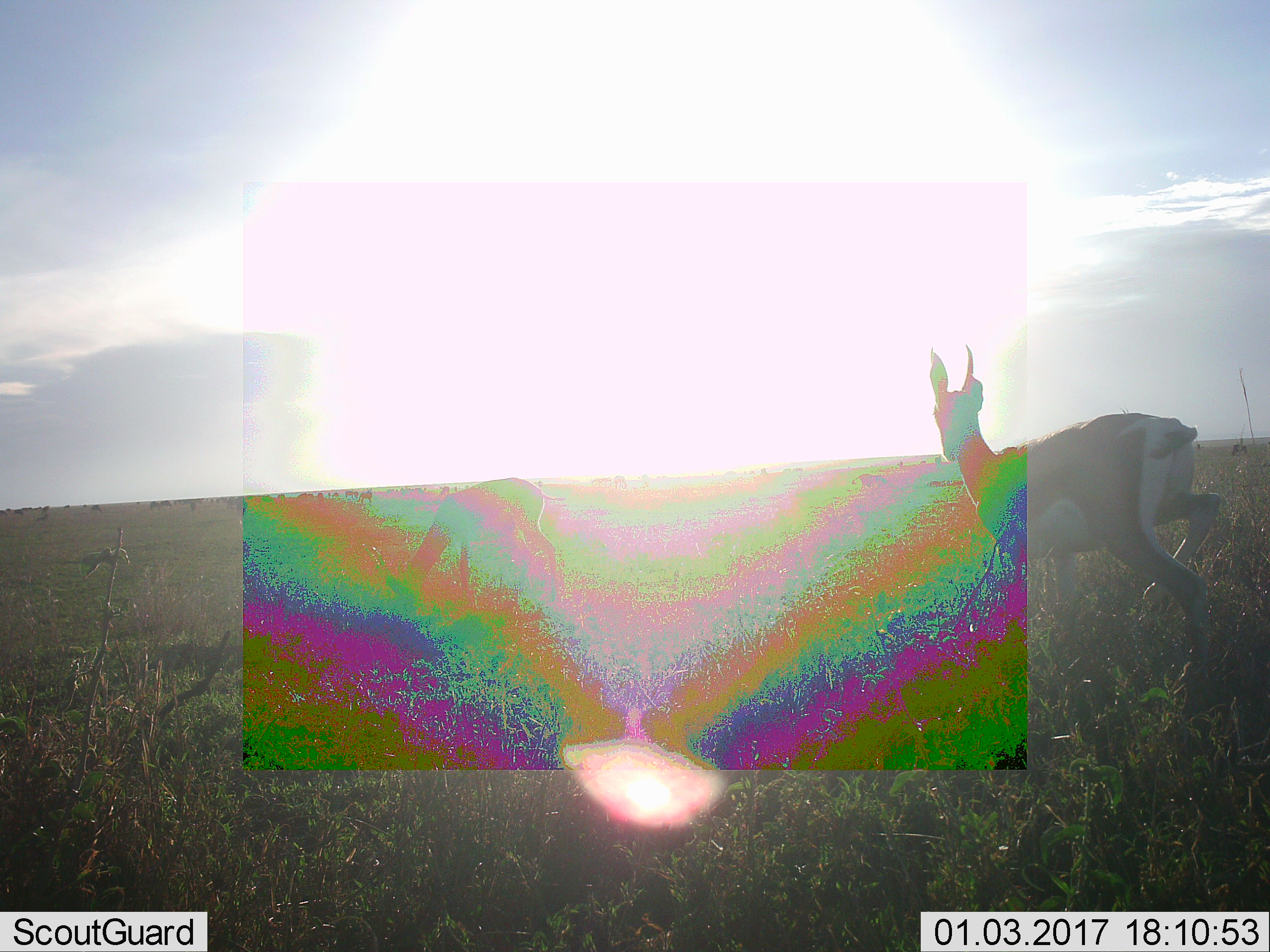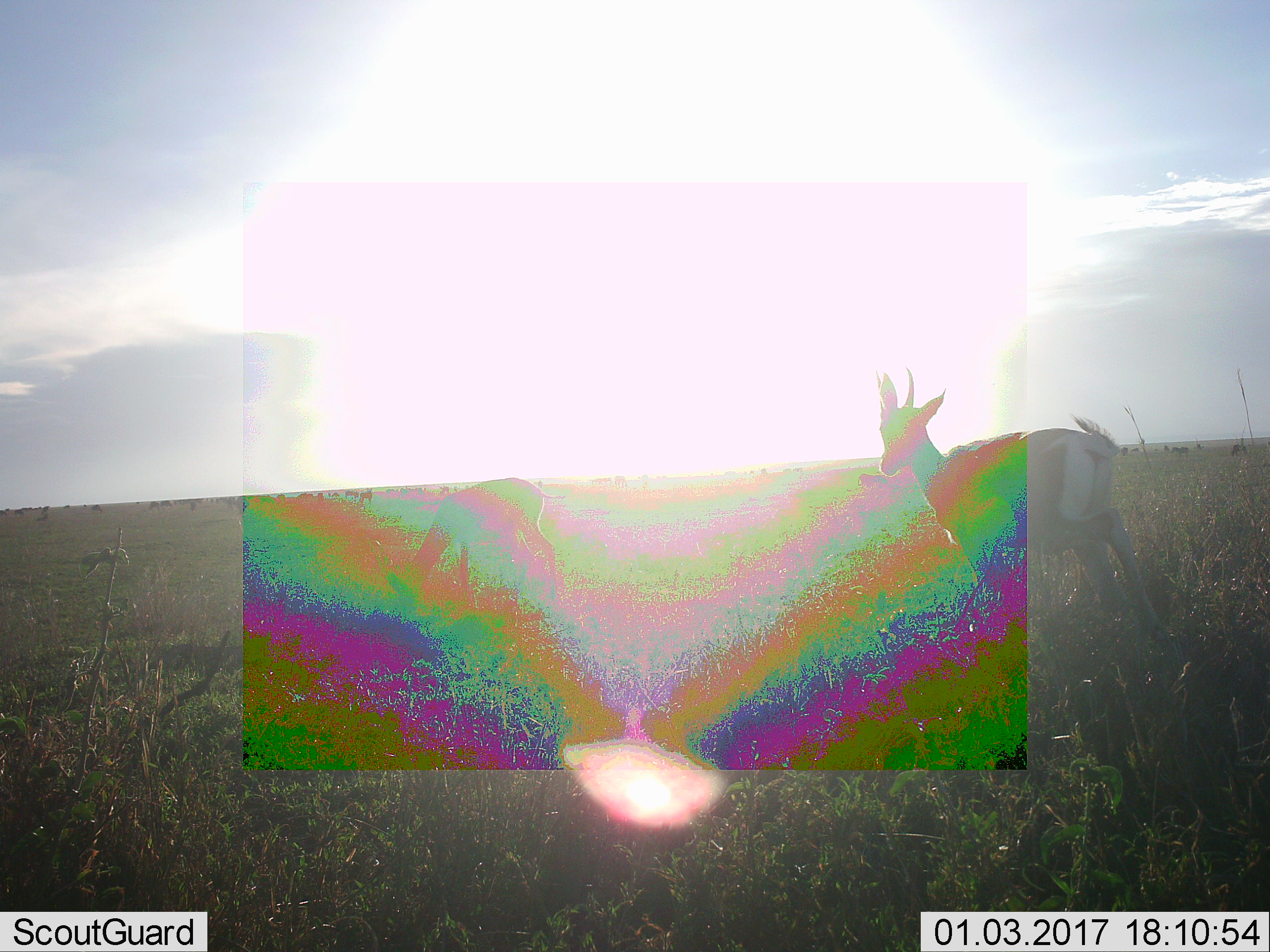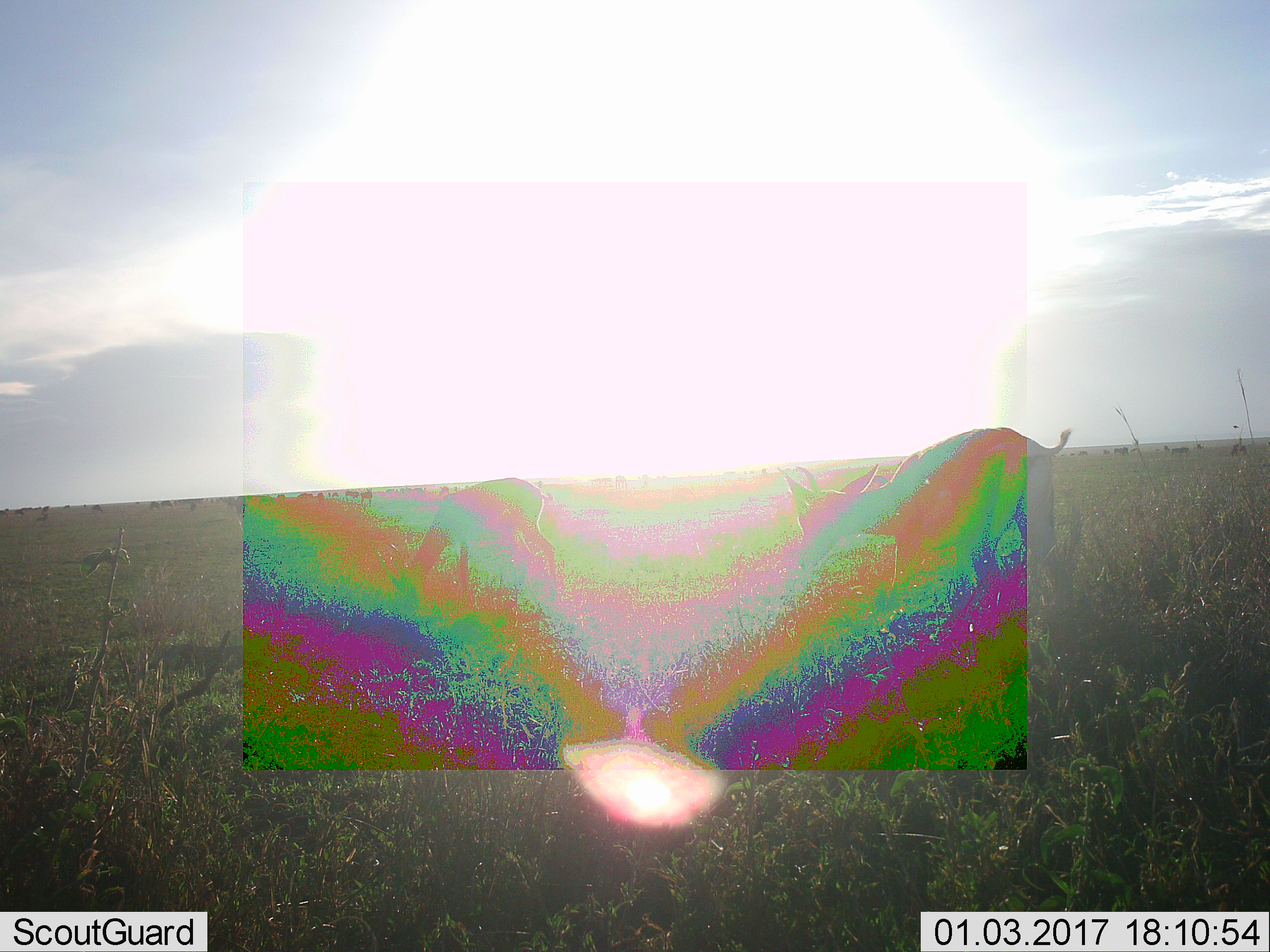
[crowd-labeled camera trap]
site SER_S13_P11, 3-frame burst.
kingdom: Animalia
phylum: Chordata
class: Mammalia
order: Artiodactyla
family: Bovidae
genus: Eudorcas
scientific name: Eudorcas thomsonii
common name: thomson's gazelle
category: gazellethomsons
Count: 5.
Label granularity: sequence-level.